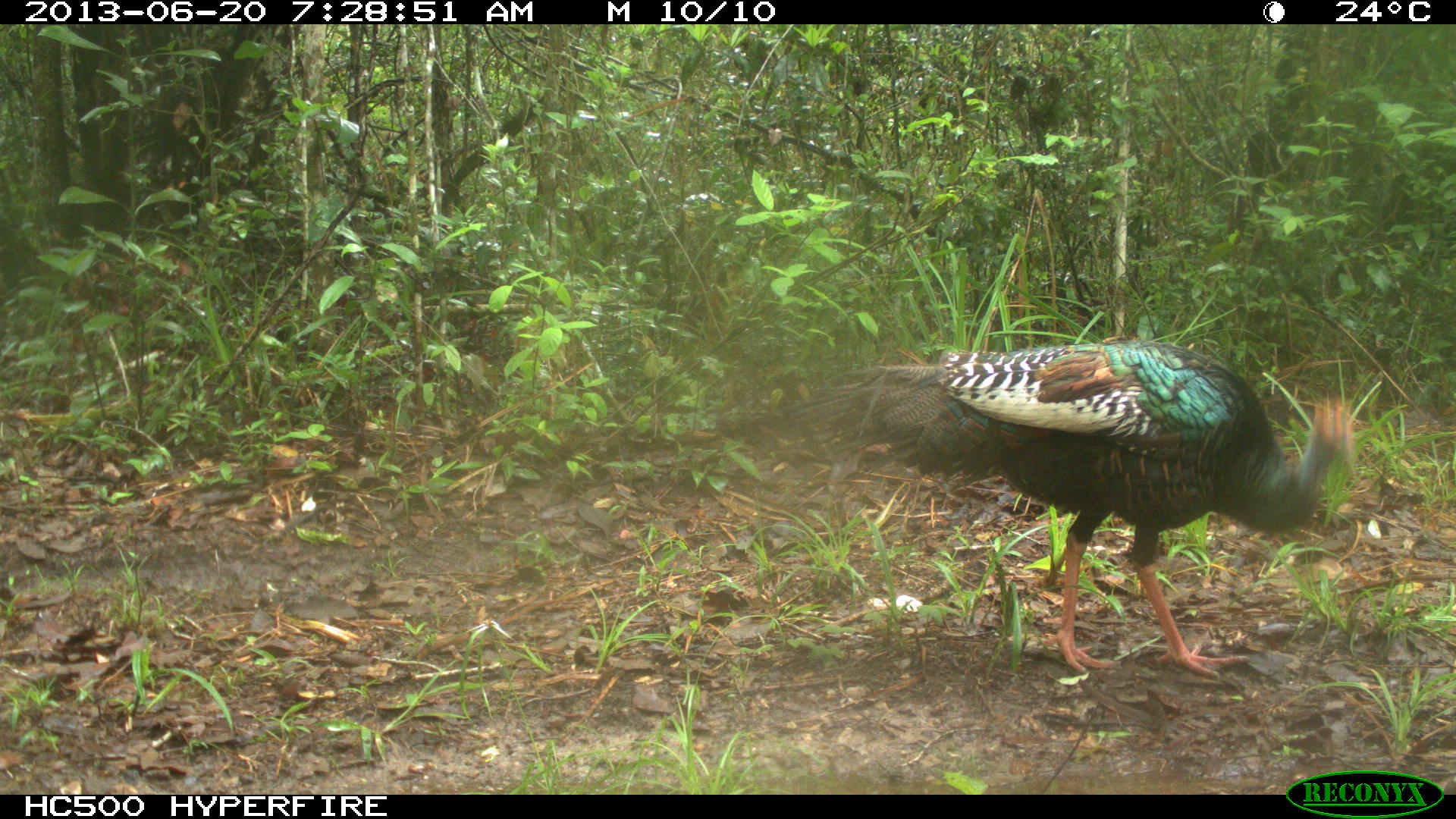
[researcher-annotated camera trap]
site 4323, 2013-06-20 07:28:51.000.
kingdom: Animalia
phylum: Chordata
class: Aves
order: Galliformes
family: Phasianidae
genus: Meleagris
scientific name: Meleagris ocellata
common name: ocellated turkey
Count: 1.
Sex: male.